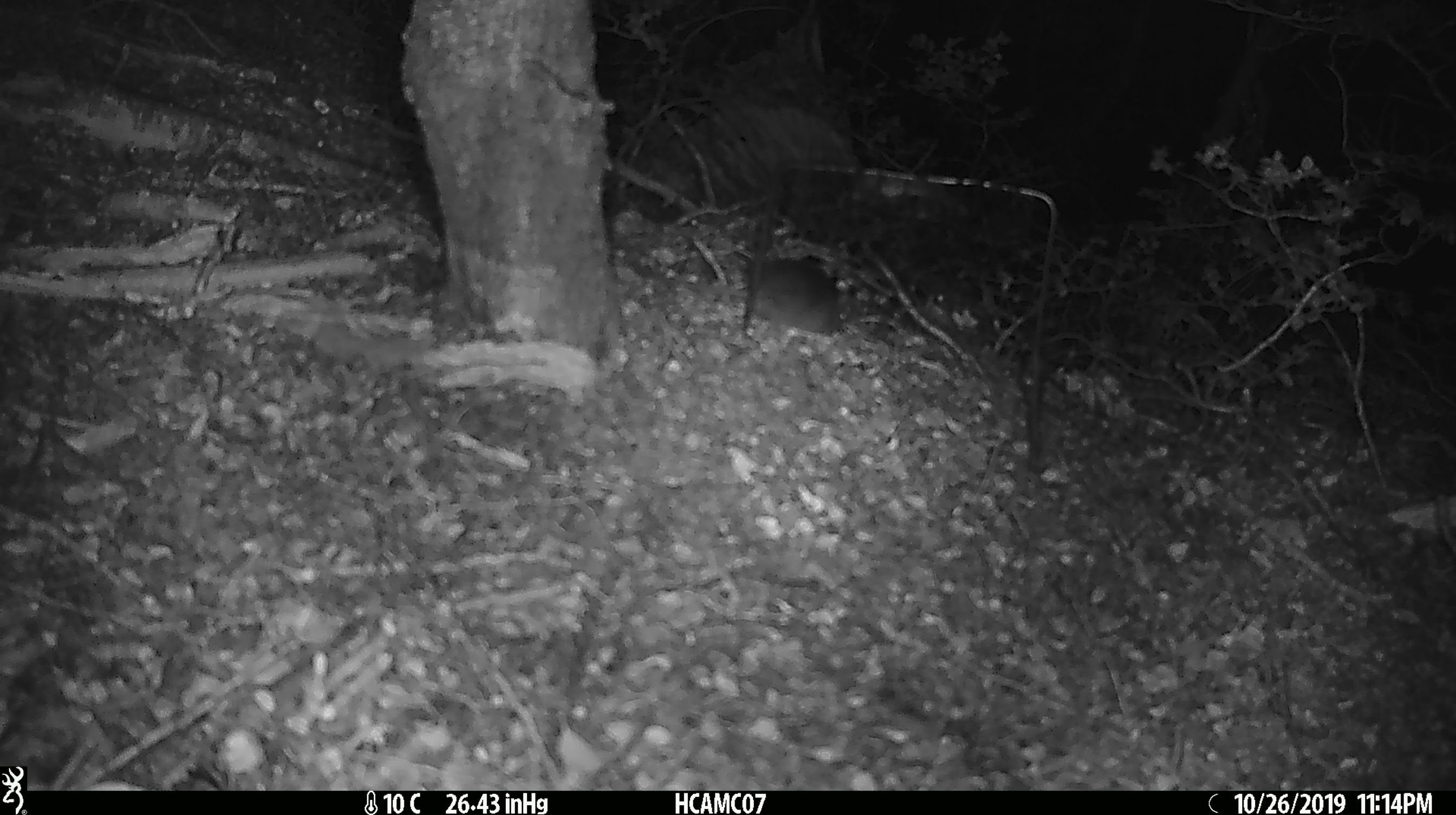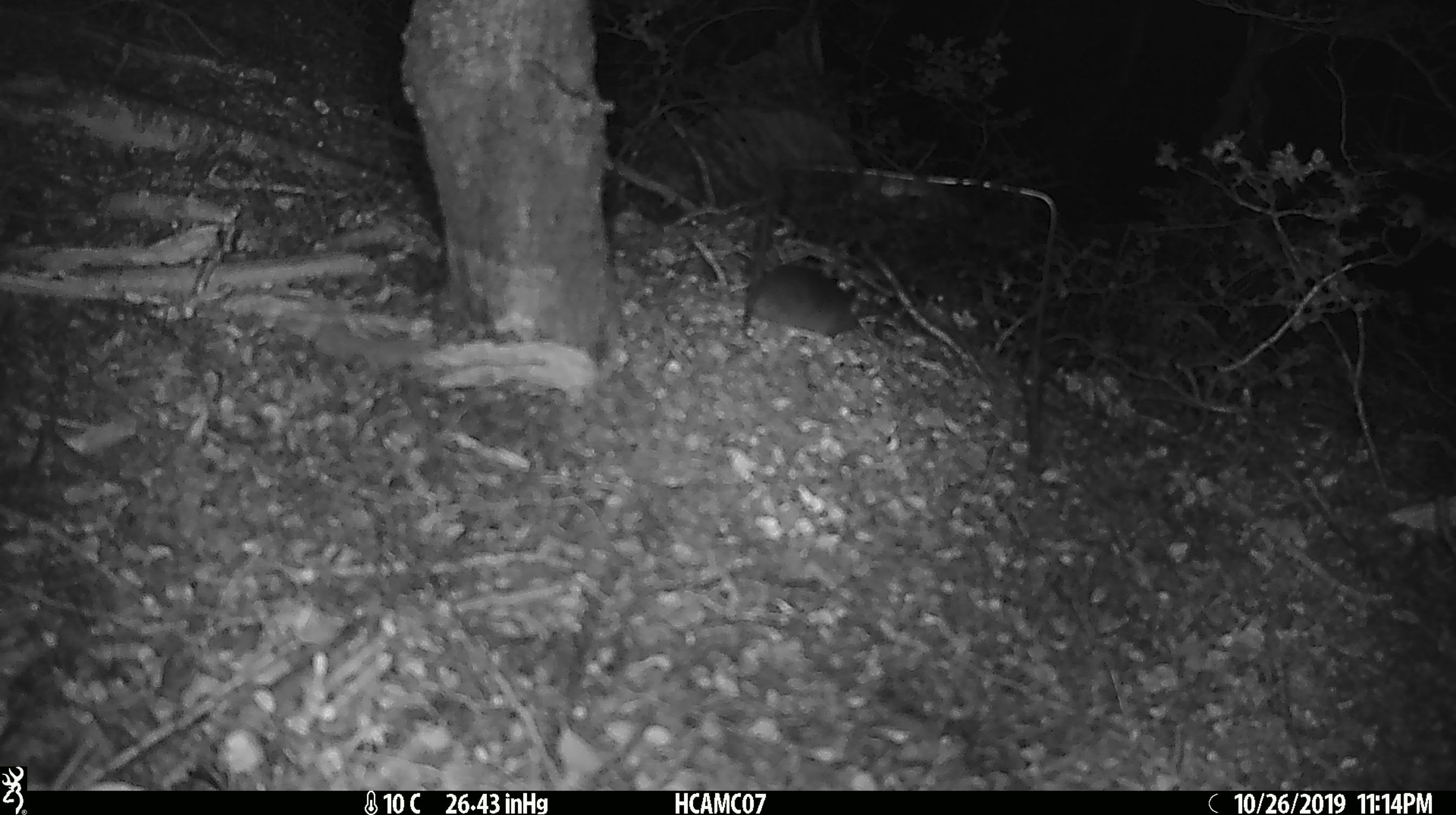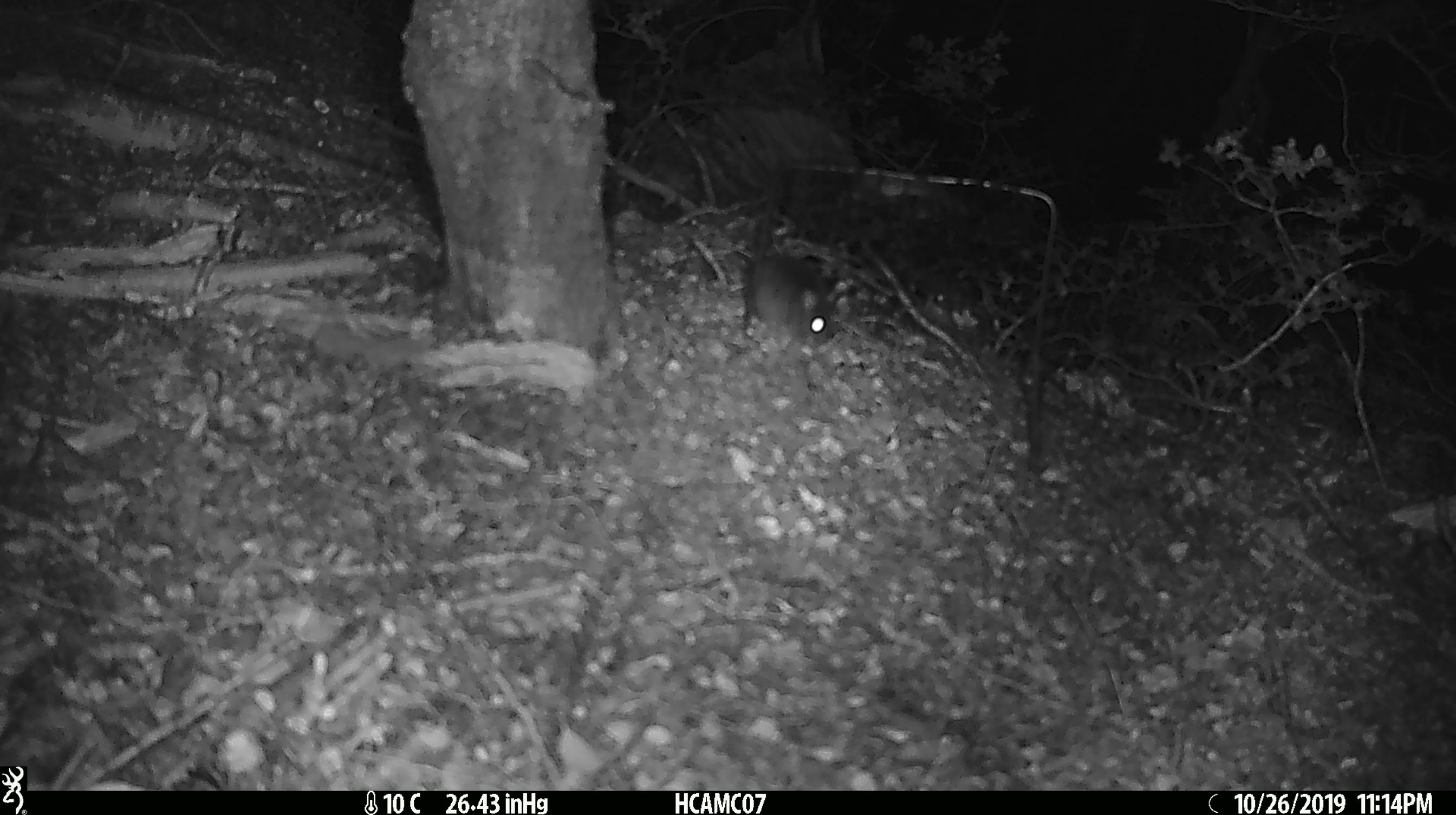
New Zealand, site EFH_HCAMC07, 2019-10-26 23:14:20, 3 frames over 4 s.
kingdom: Animalia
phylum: Chordata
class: Mammalia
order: Rodentia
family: Muridae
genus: Mus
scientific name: Mus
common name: mouse